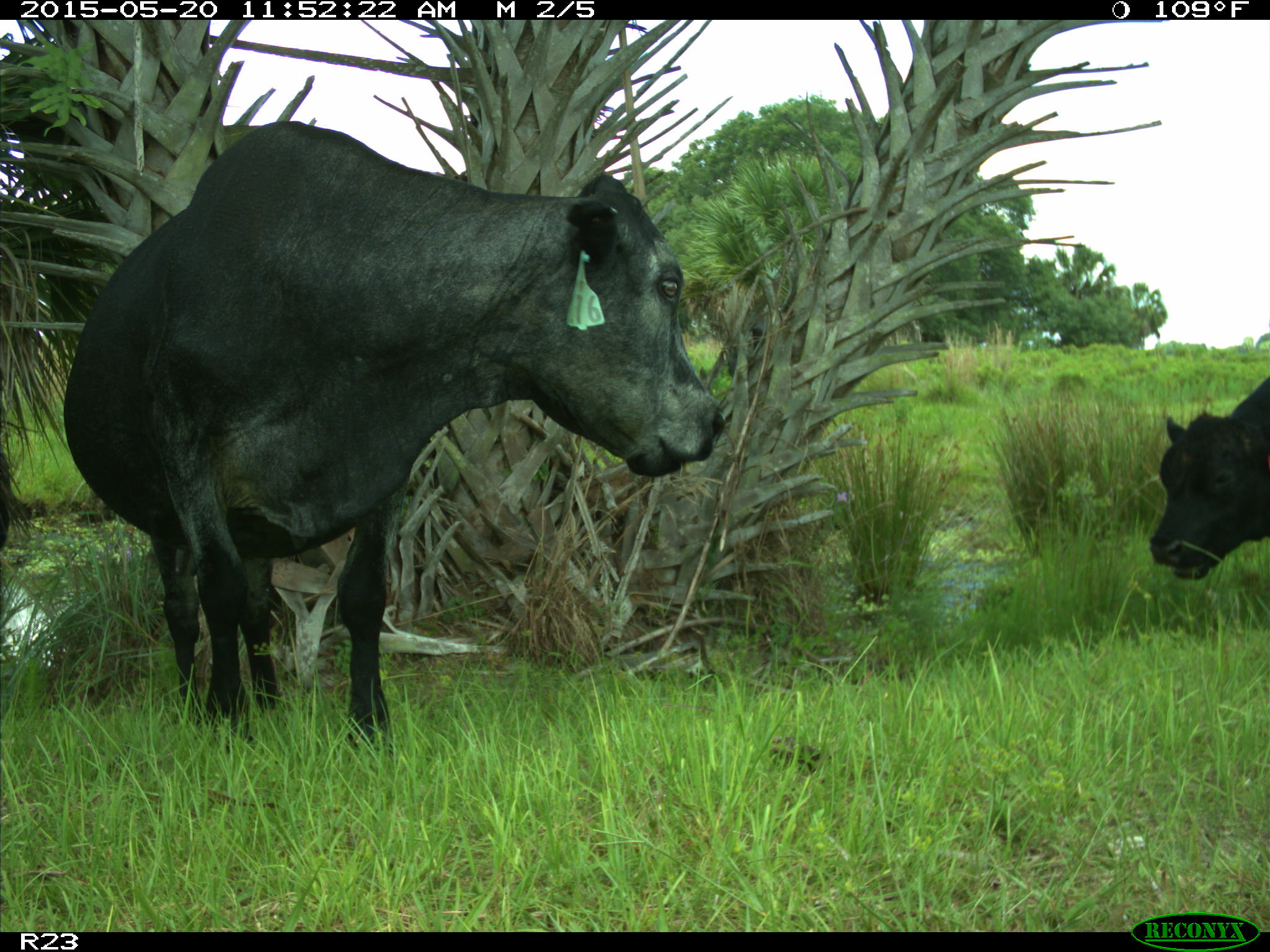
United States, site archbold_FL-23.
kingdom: Animalia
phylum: Chordata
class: Mammalia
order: Artiodactyla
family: Suidae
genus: Sus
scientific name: Sus scrofa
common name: wild boar